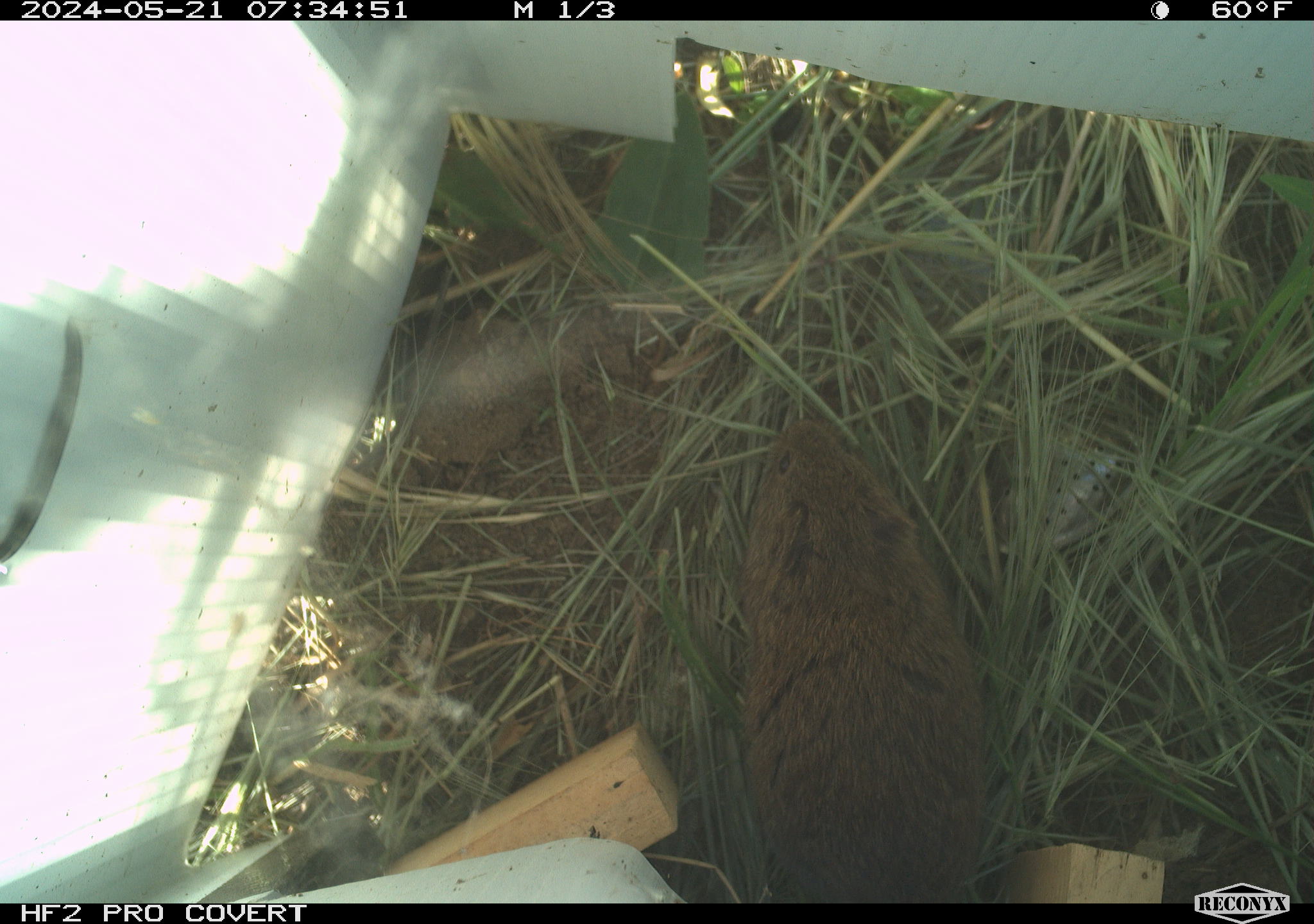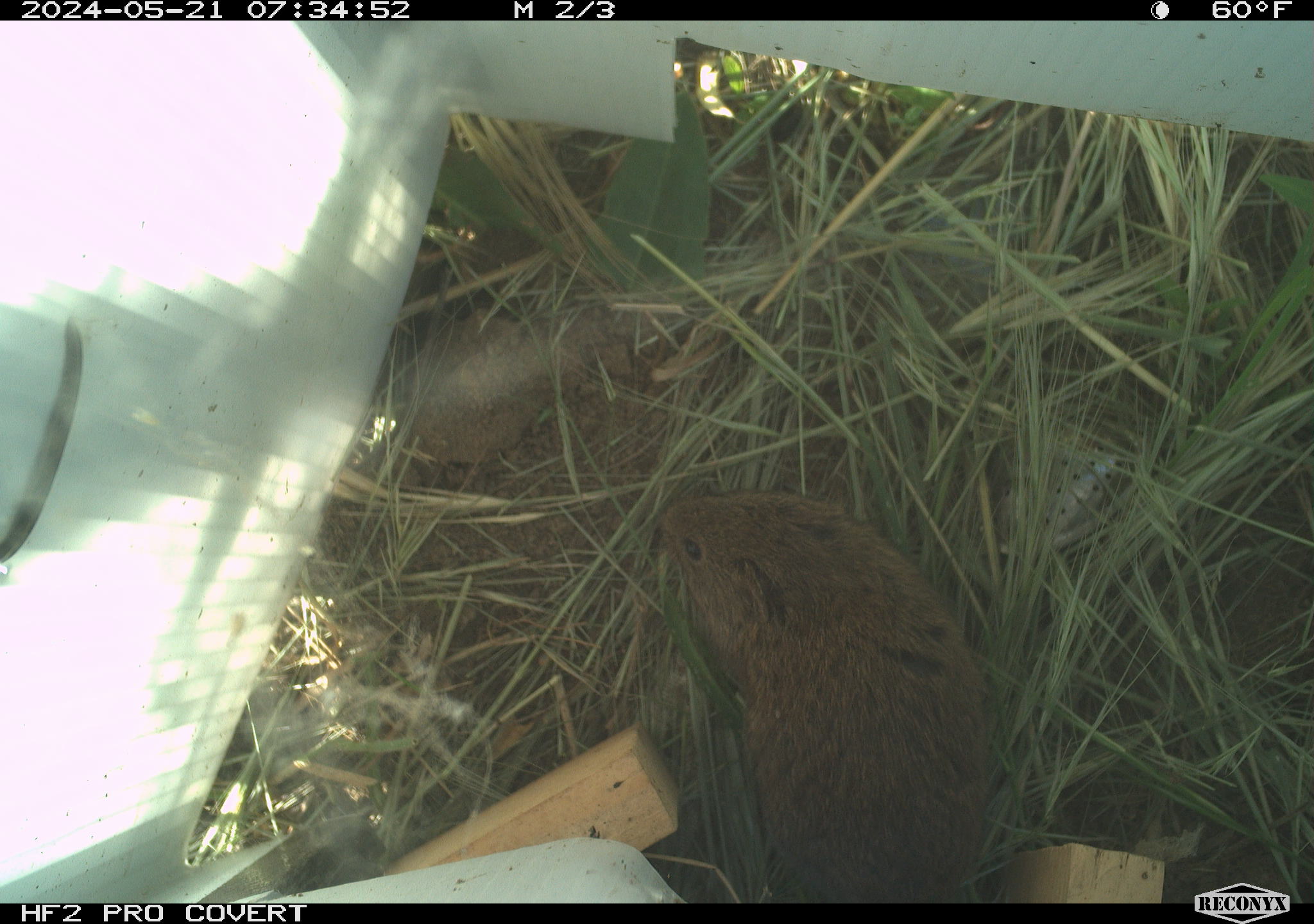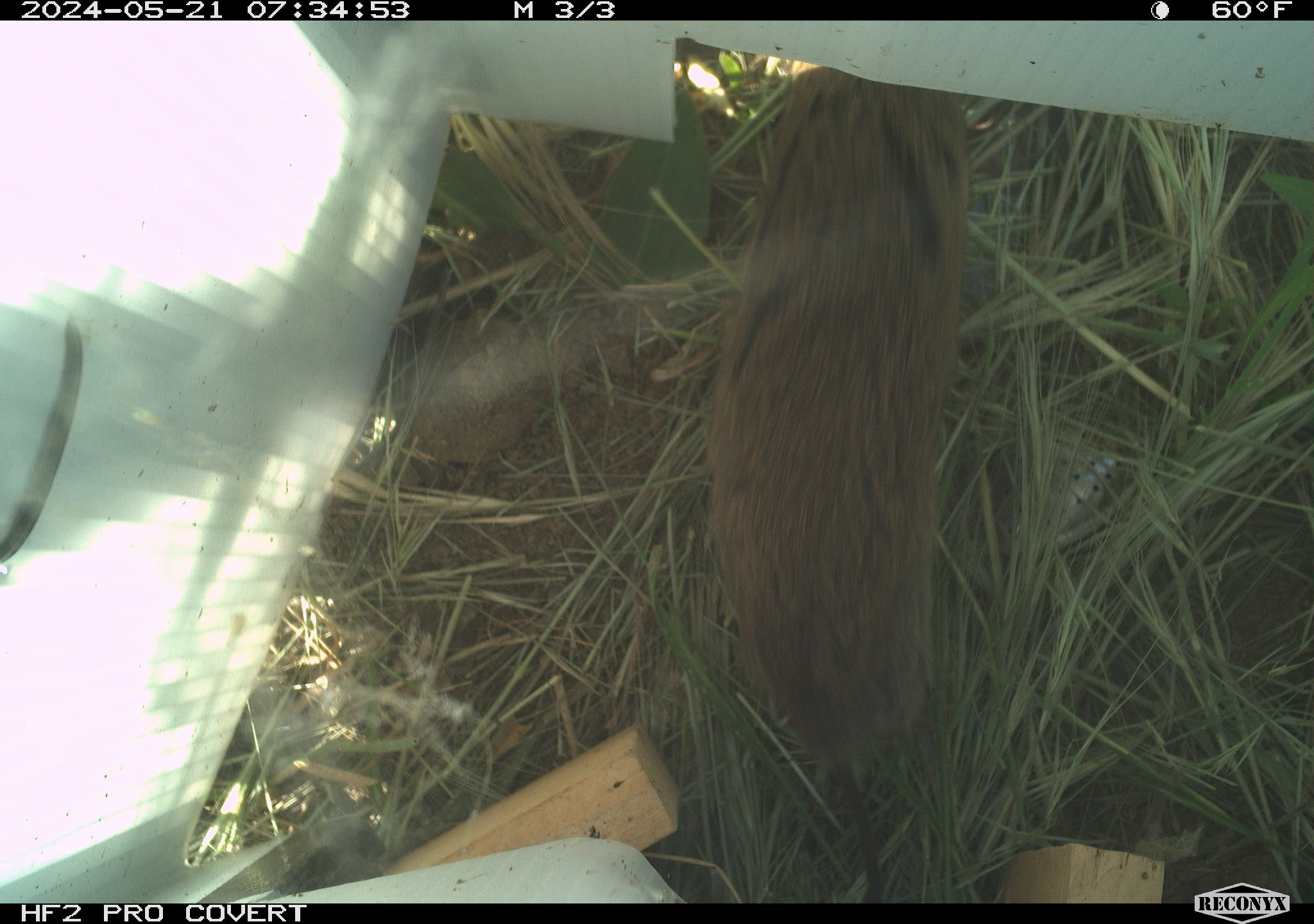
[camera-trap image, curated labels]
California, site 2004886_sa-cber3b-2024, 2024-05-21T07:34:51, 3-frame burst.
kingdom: Animalia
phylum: Chordata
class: Mammalia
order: Rodentia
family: Cricetidae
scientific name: Arvicolinae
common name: voles, lemmings, and muskrats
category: arvicolinae subfamily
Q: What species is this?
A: Arvicolinae subfamily (voles, lemmings, and muskrats) (Arvicolinae).